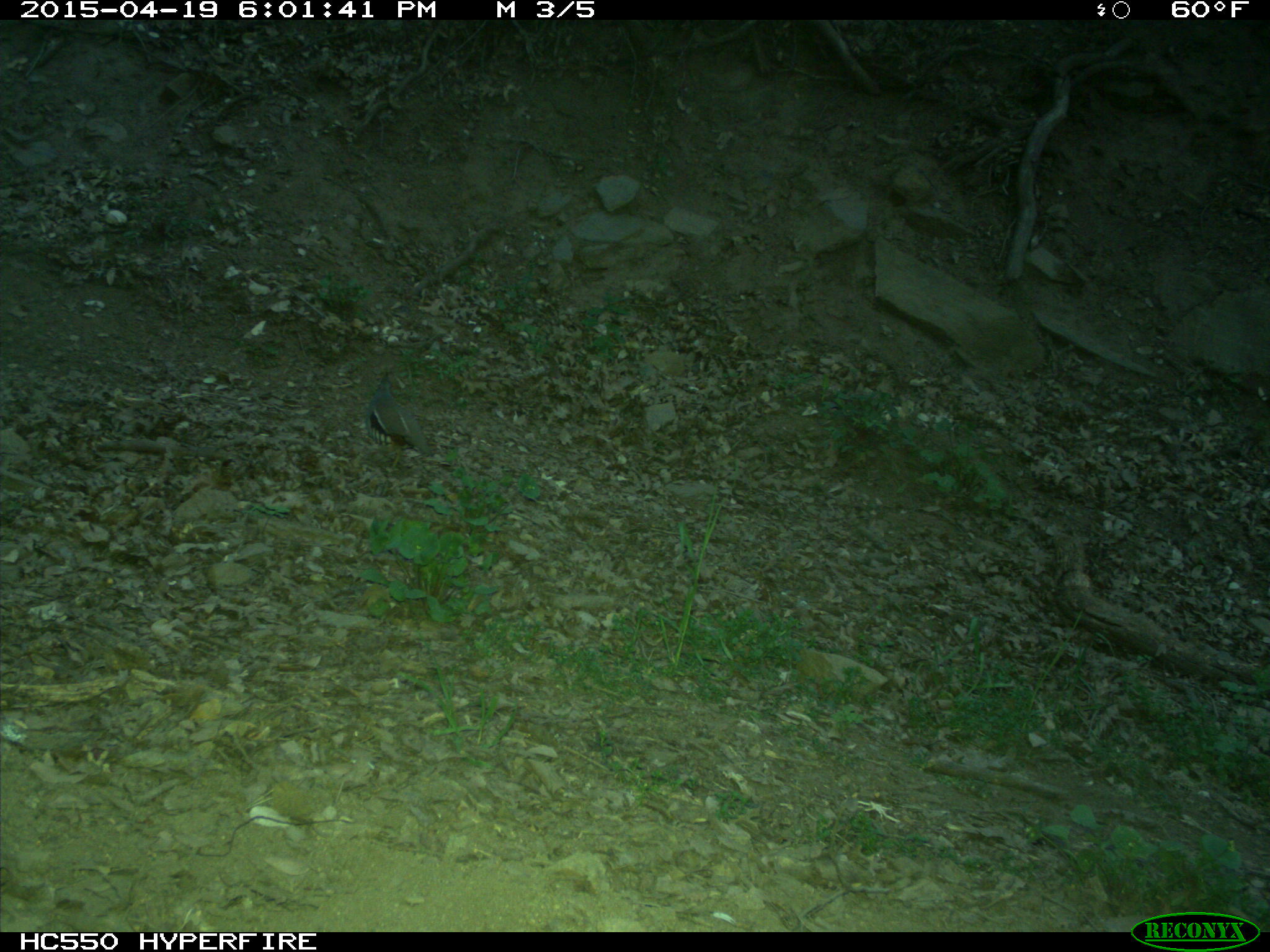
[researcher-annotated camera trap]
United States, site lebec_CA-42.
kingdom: Animalia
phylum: Chordata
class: Aves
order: Galliformes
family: Odontophoridae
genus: Callipepla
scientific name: Callipepla californica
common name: california quail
Callipepla californica (california quail).